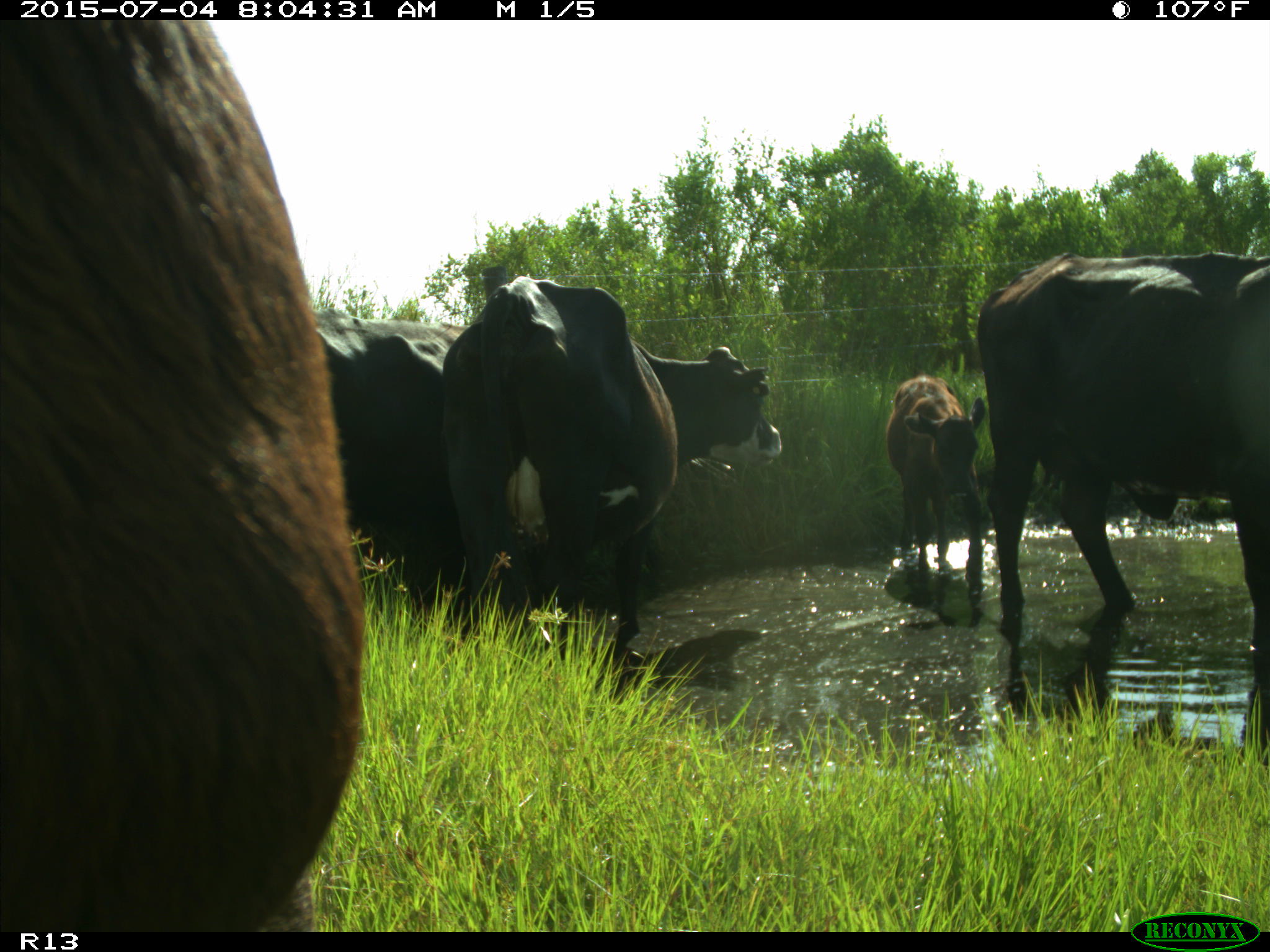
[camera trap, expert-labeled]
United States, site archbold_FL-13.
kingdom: Animalia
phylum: Chordata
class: Mammalia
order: Artiodactyla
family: Bovidae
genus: Bos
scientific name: Bos taurus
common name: domestic cow